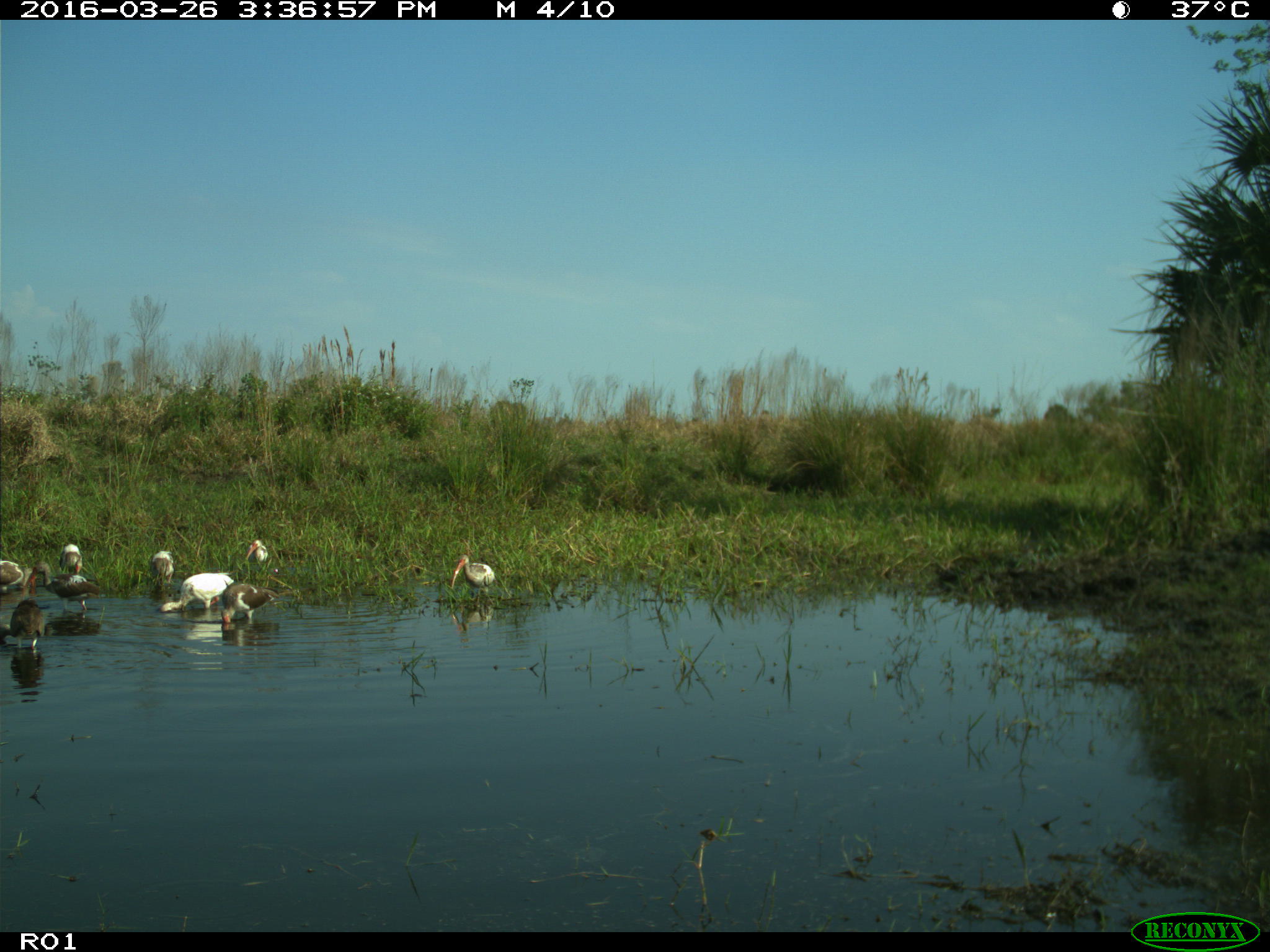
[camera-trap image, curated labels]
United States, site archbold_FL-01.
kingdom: Animalia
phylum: Chordata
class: Aves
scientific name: Aves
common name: birds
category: unidentified bird